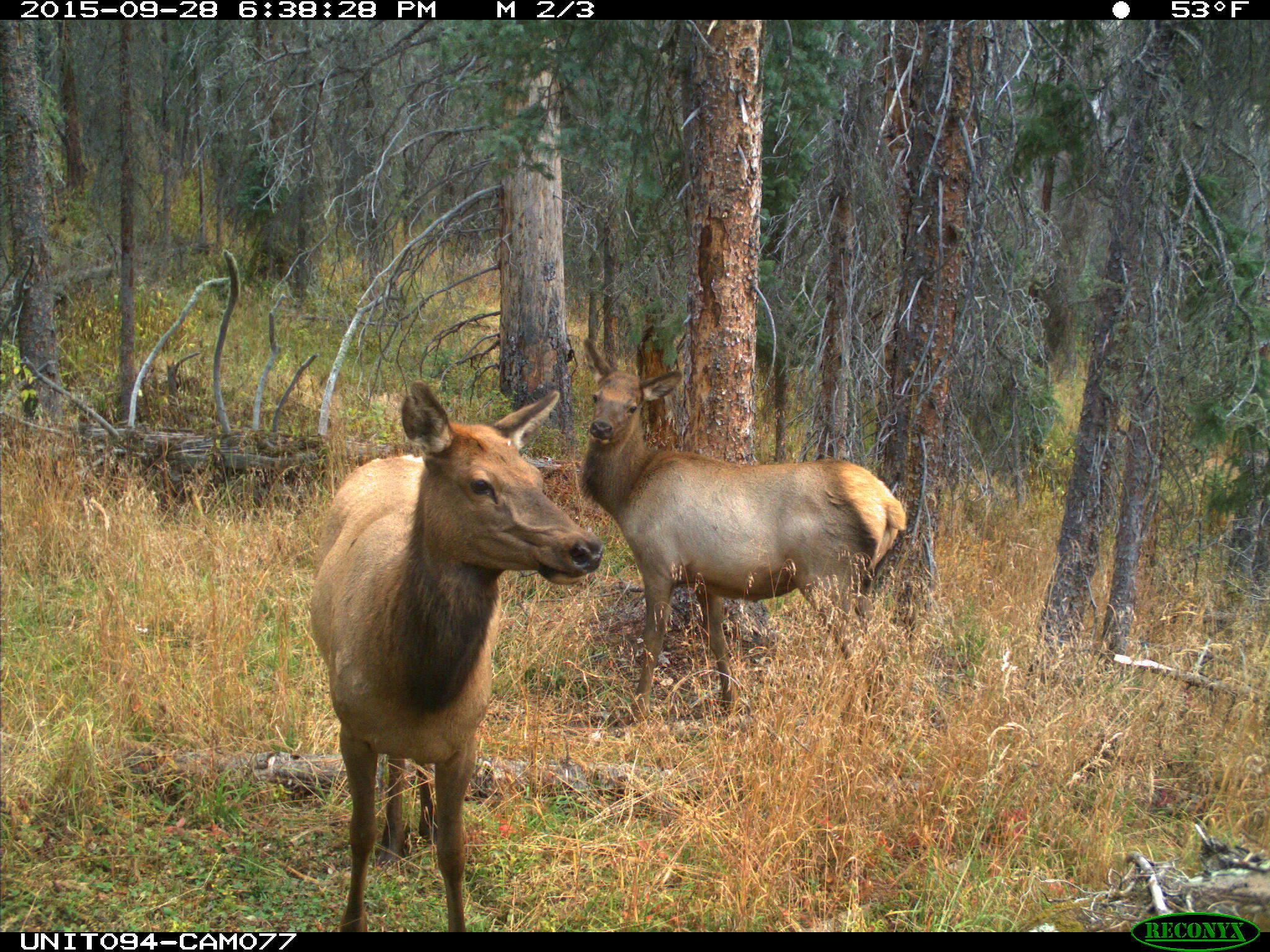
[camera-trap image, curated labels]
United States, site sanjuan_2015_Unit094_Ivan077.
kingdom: Animalia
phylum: Chordata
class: Mammalia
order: Artiodactyla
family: Cervidae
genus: Cervus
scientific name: Cervus elaphus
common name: red deer